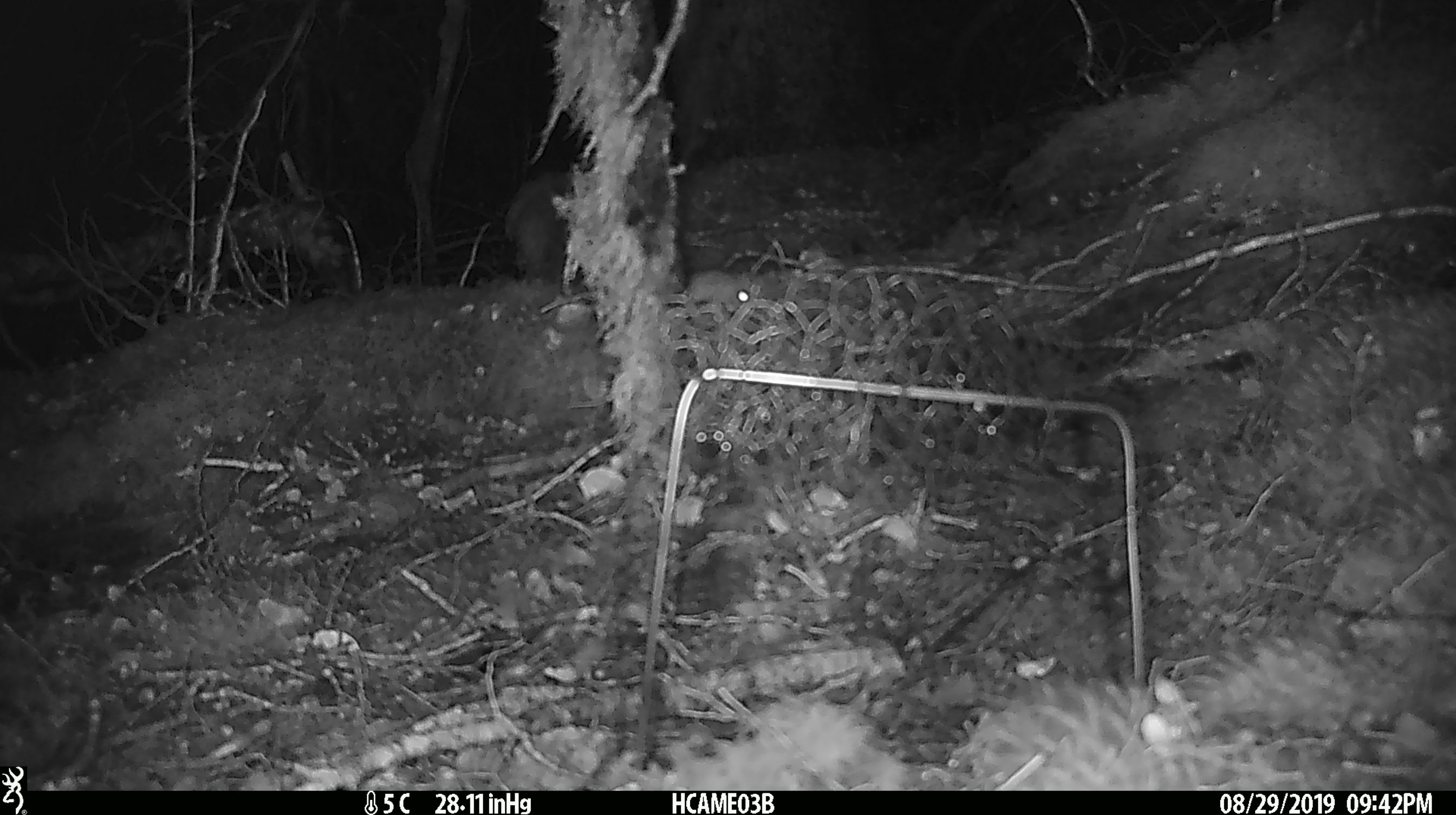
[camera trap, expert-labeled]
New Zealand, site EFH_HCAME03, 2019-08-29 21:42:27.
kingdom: Animalia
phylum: Chordata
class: Mammalia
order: Rodentia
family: Muridae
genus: Mus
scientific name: Mus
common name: mouse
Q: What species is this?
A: Mouse (Mus).